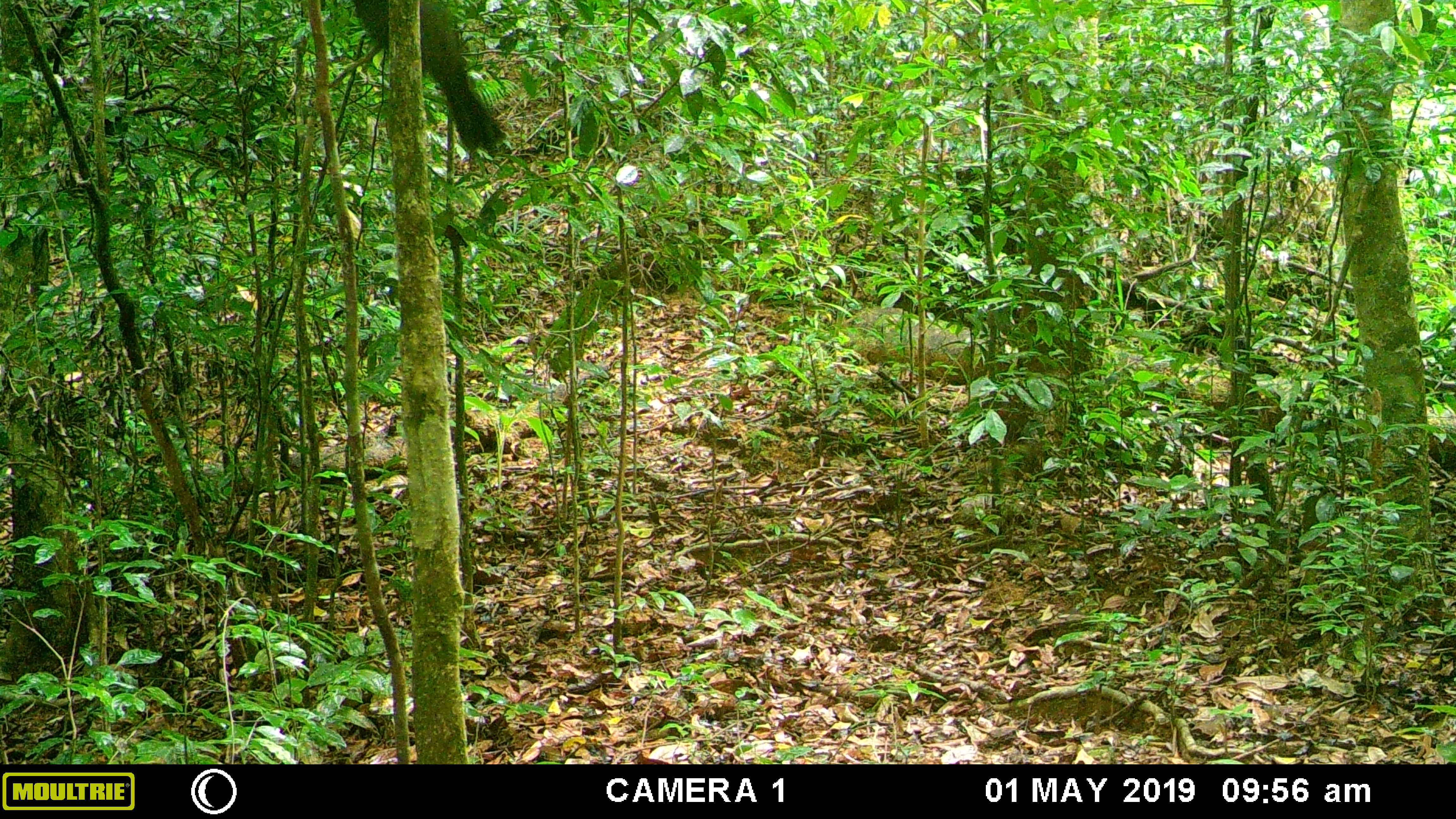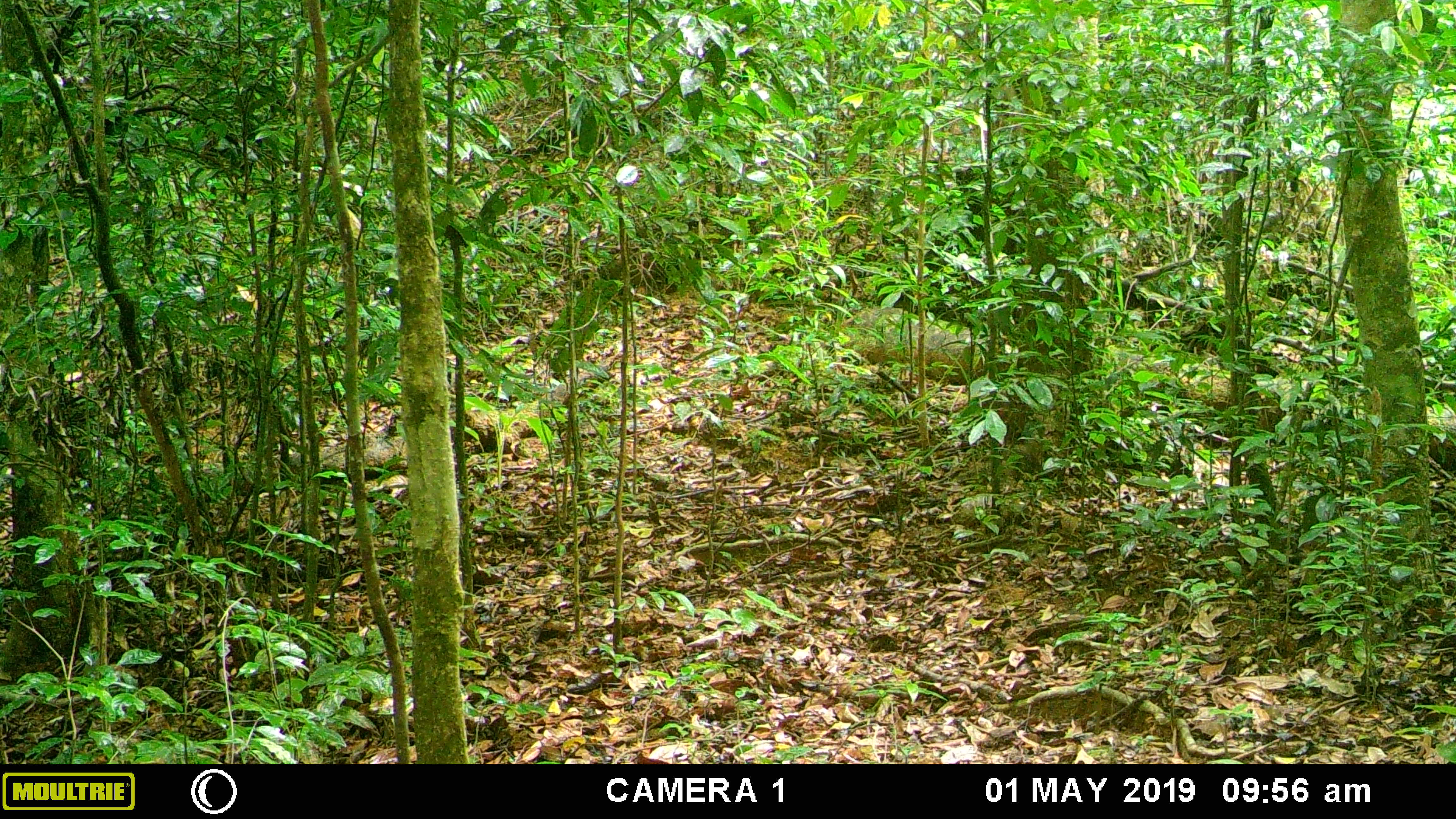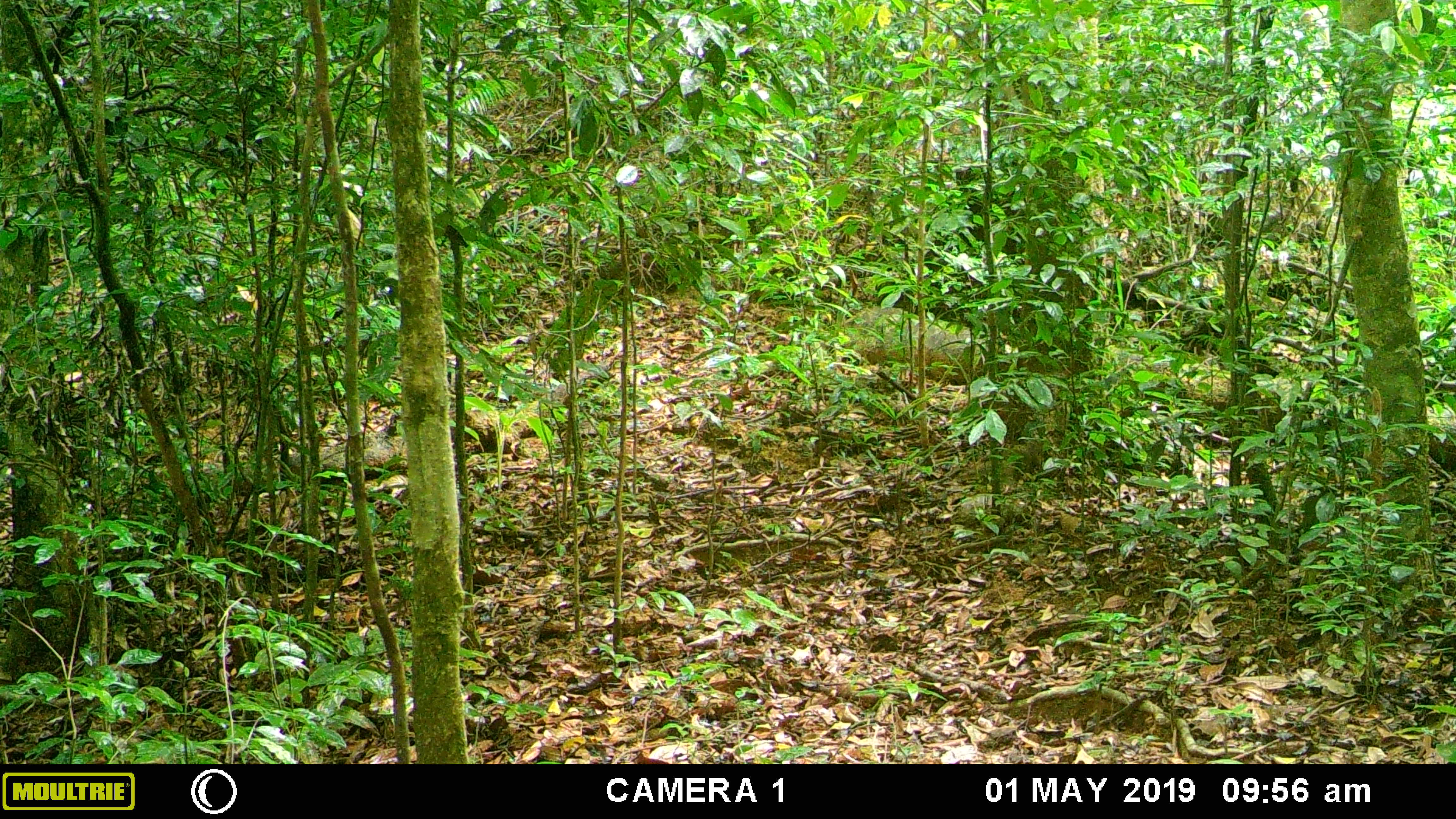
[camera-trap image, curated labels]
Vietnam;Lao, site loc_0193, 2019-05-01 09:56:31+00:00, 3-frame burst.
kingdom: Animalia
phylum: Chordata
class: Aves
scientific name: Aves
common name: bird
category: unidentified bird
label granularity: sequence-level